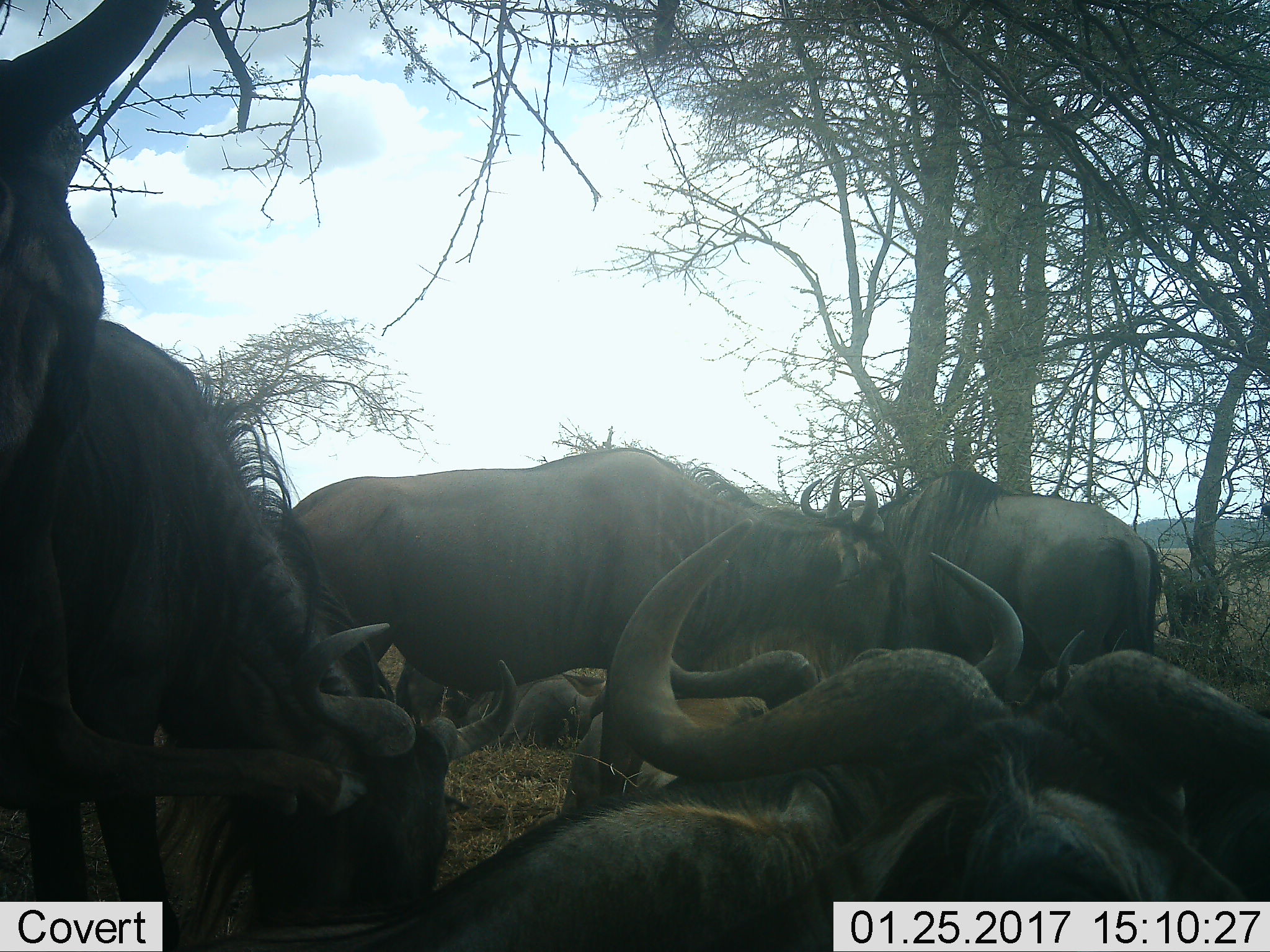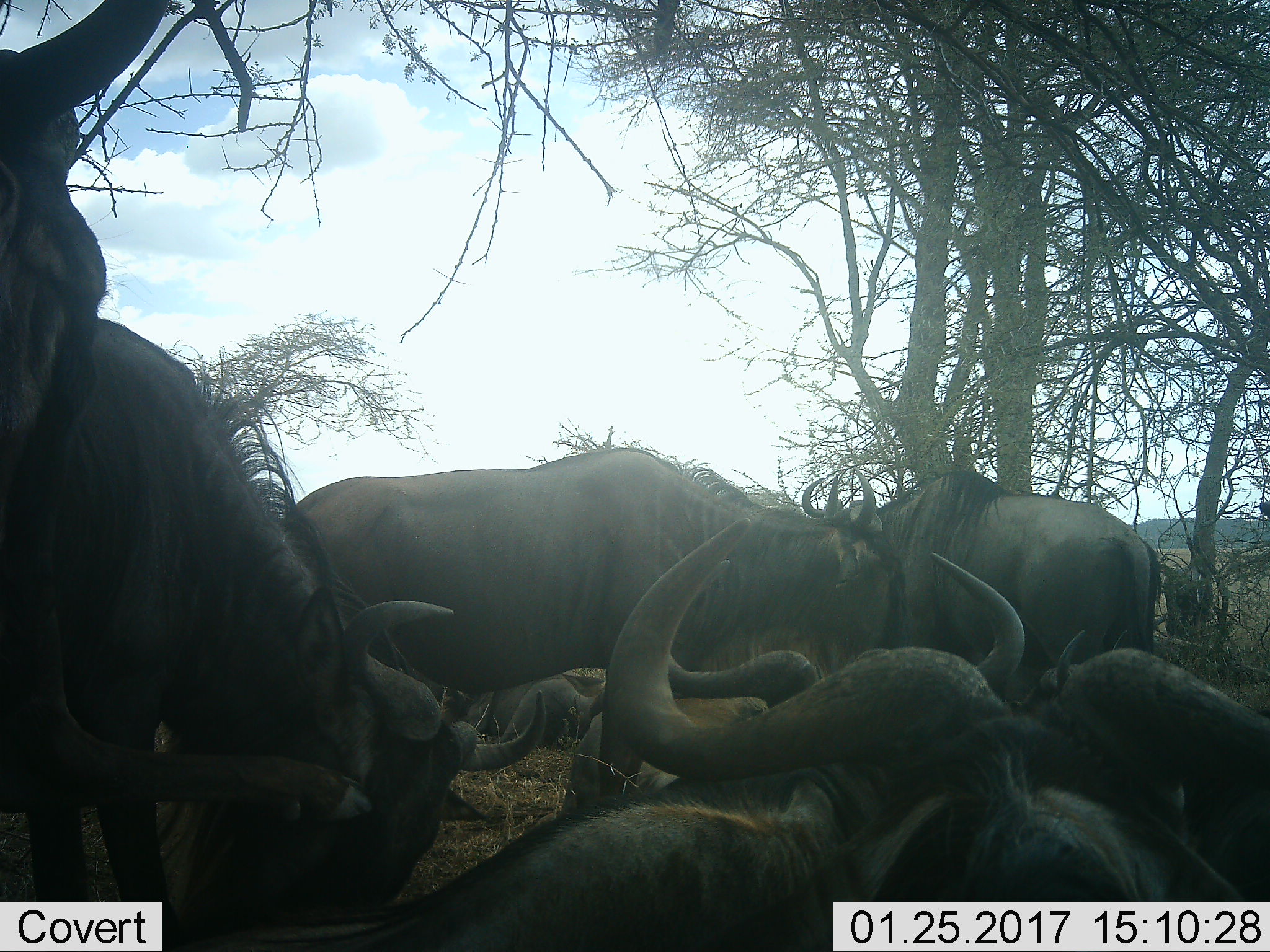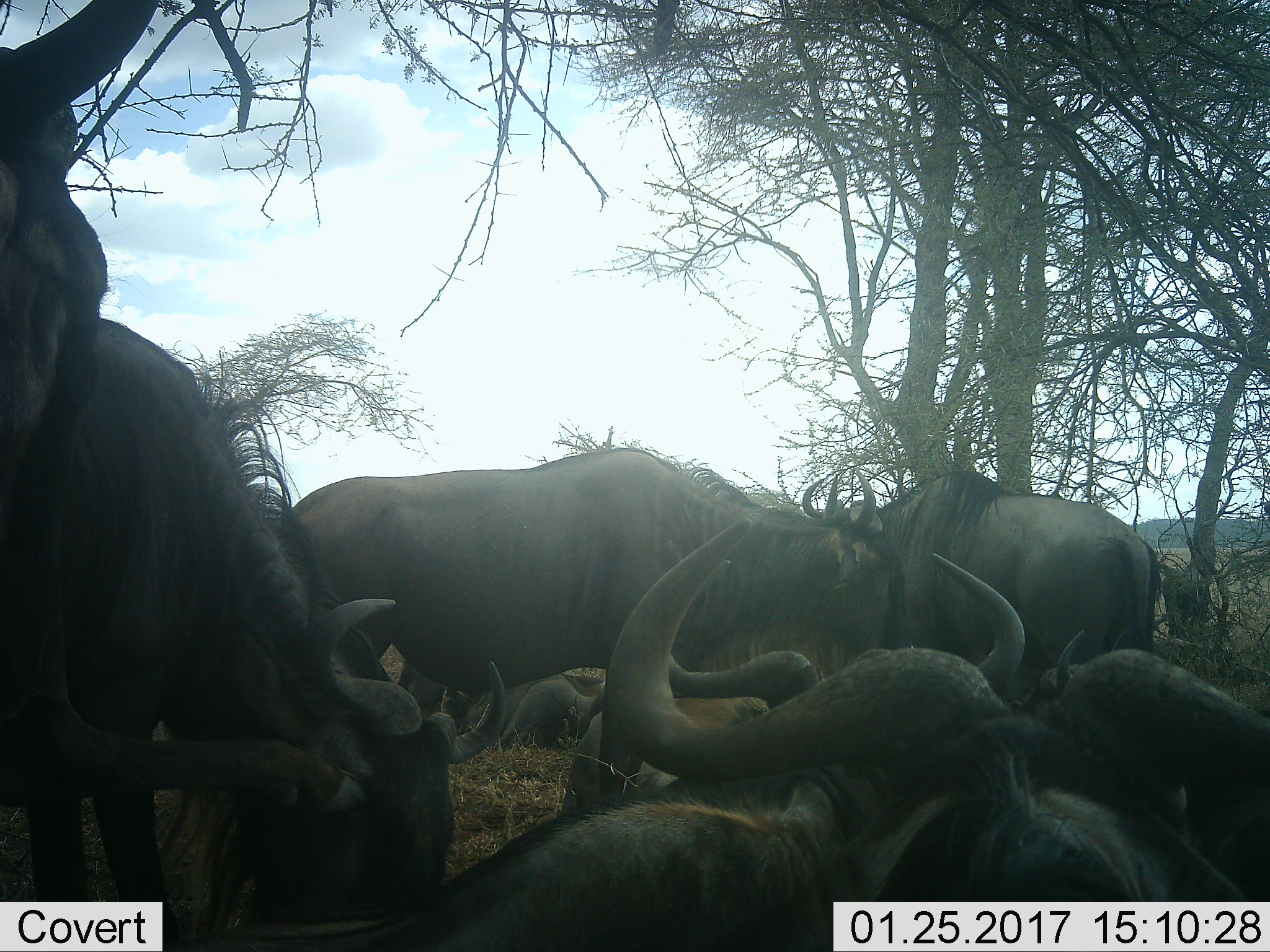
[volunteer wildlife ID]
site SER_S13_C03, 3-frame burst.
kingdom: Animalia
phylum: Chordata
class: Mammalia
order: Artiodactyla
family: Bovidae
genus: Connochaetes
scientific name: Connochaetes taurinus taurinus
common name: blue wildebeest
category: wildebeestblue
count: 7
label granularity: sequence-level